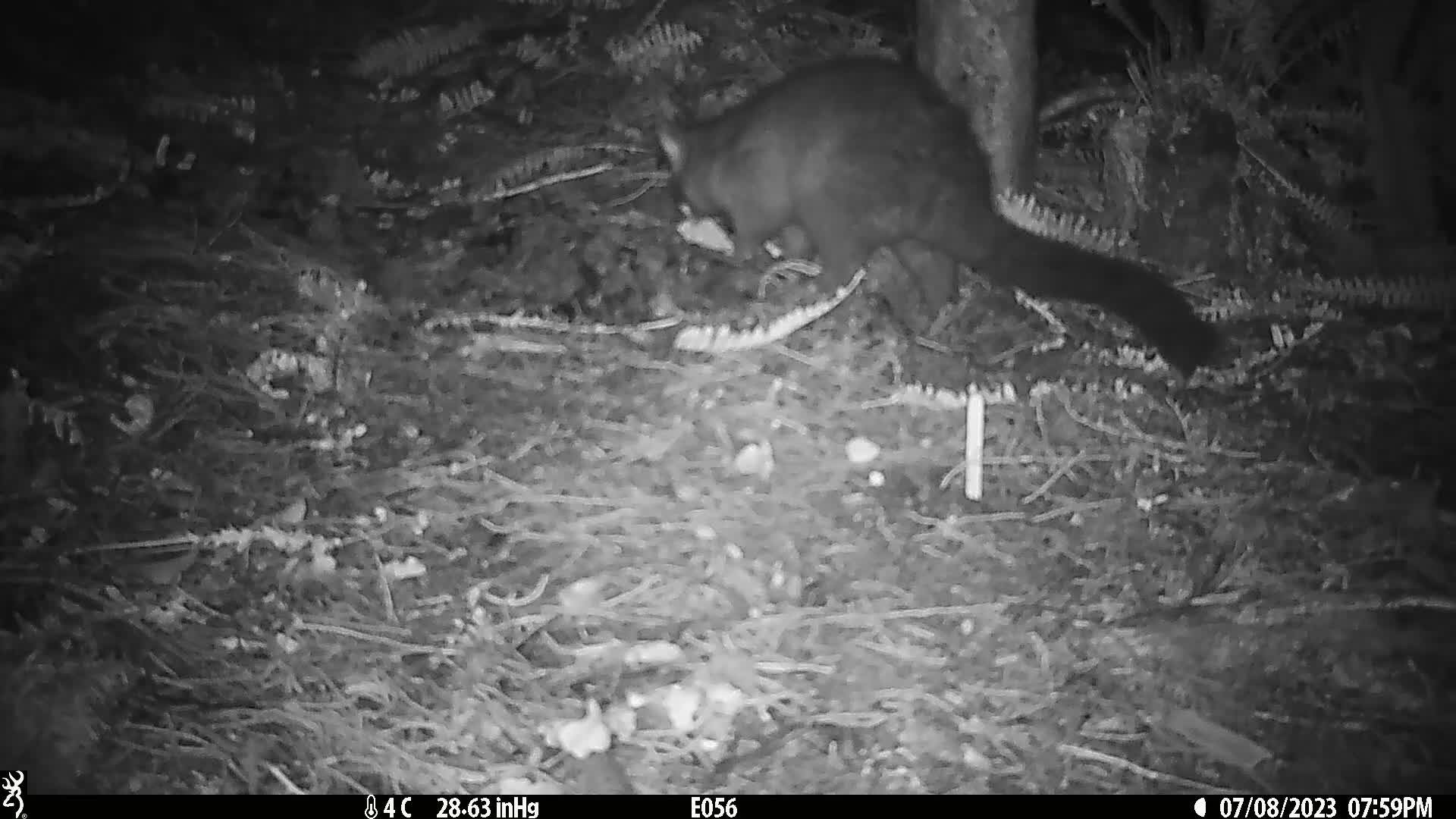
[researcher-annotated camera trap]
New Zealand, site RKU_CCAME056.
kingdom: Animalia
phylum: Chordata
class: Mammalia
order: Diprotodontia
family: Phalangeridae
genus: Trichosurus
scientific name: Trichosurus vulpecula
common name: common brushtail possum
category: possum